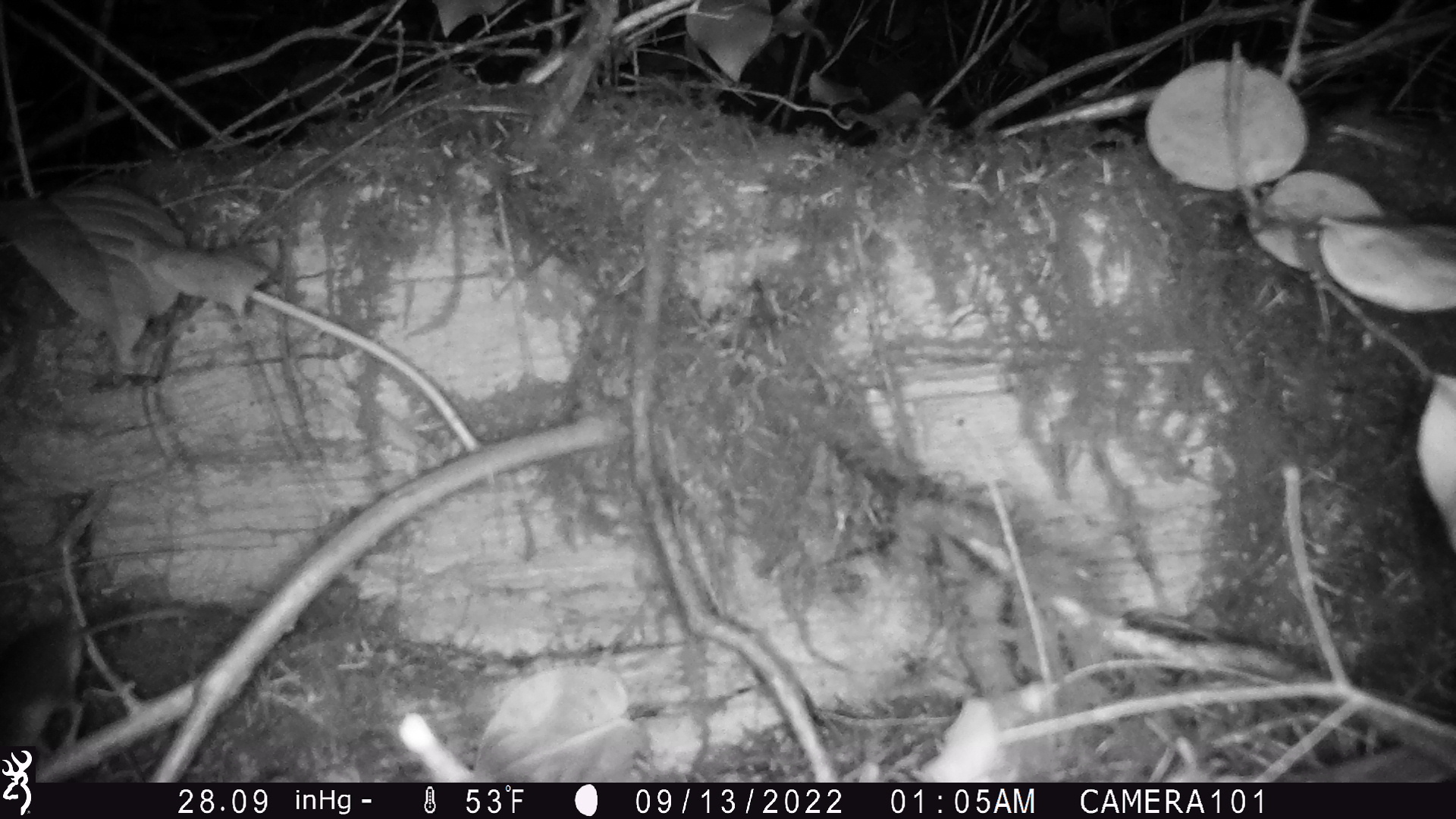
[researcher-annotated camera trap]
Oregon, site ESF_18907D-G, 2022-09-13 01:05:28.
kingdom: Animalia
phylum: Chordata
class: Mammalia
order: Rodentia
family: Cricetidae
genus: Neotoma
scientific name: Neotoma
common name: woodrats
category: neotoma species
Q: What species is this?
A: Neotoma species (woodrats) (Neotoma).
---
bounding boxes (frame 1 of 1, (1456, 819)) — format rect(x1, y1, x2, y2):
neotoma species: rect(0, 597, 228, 746)